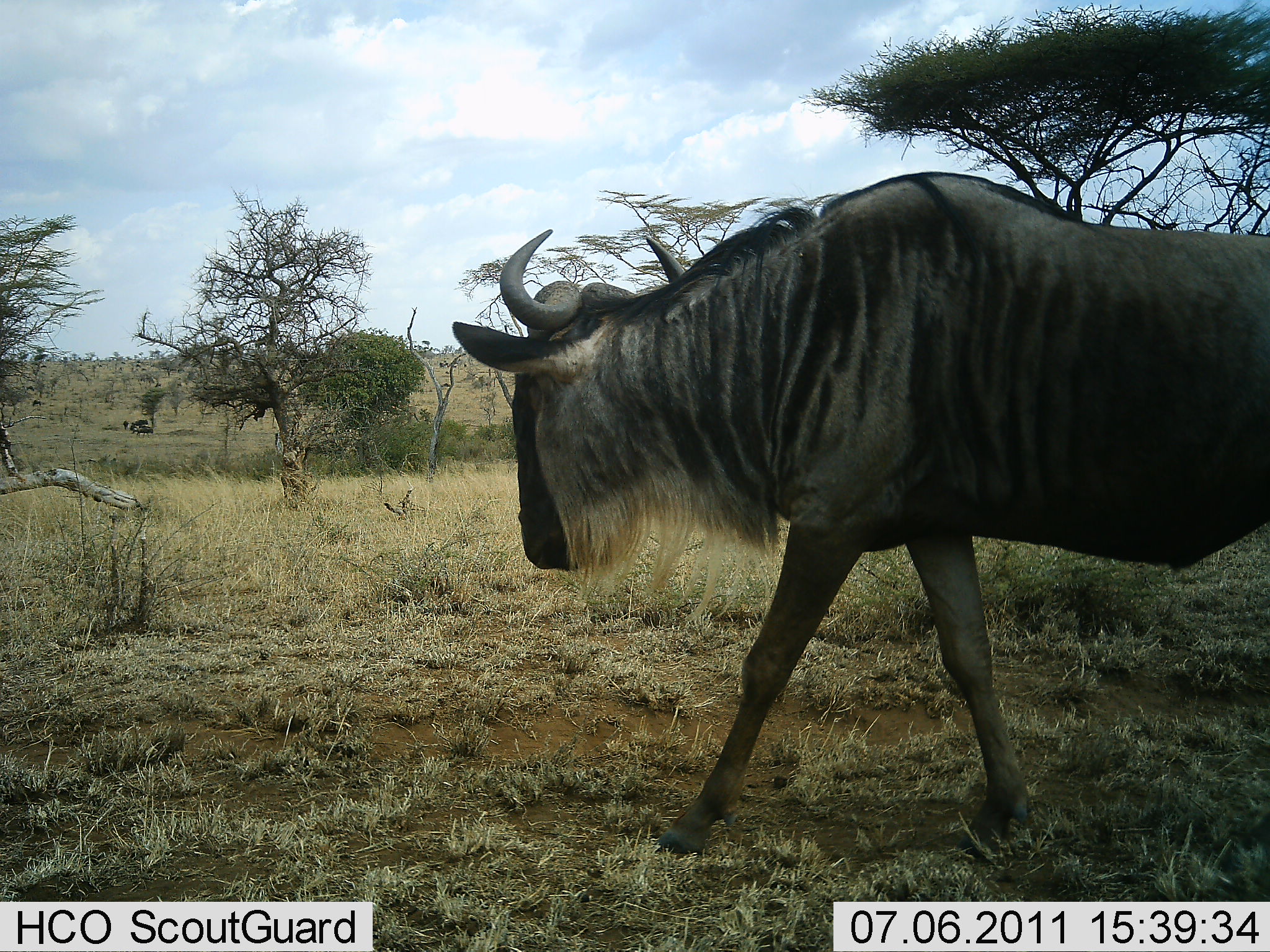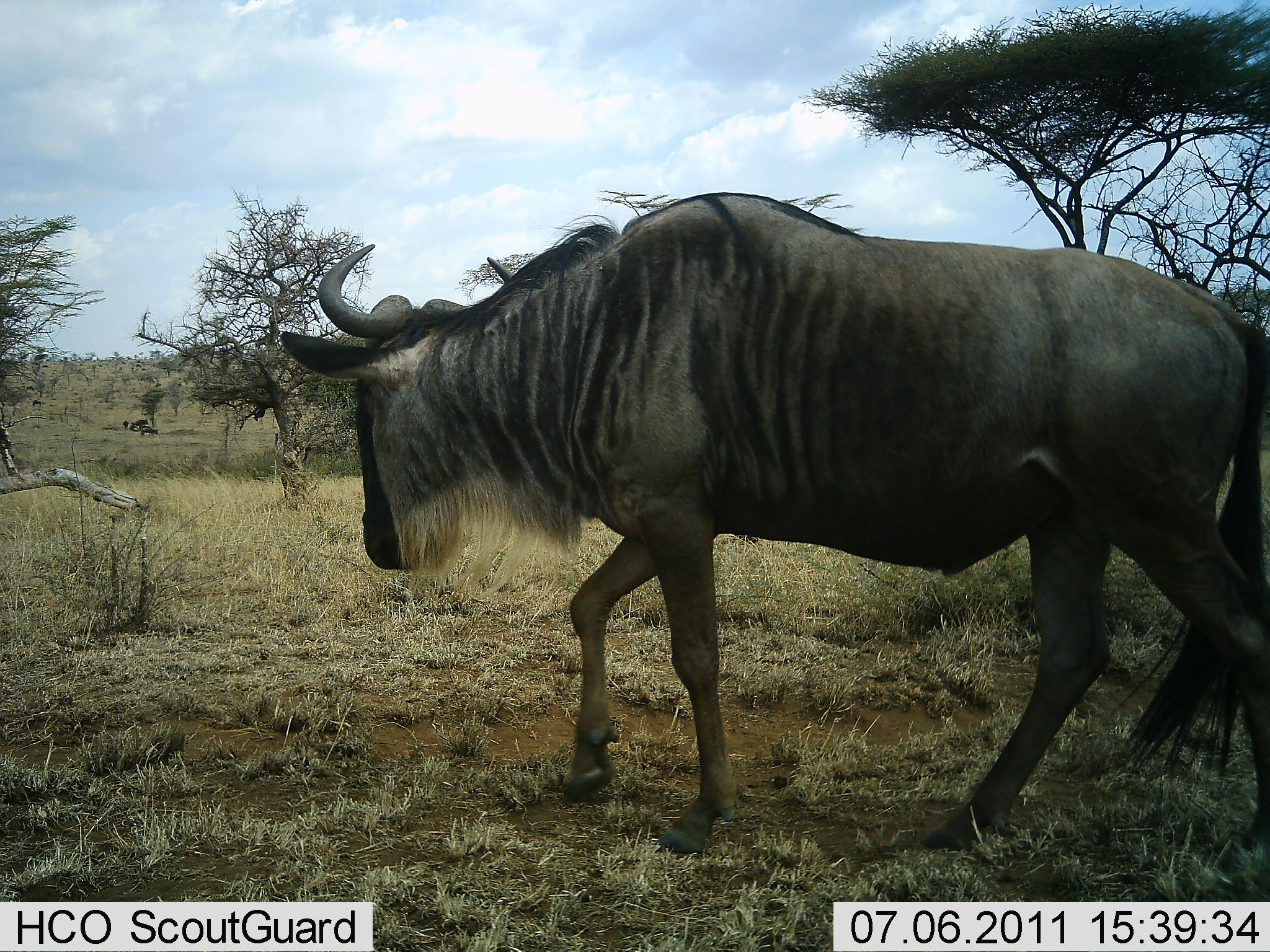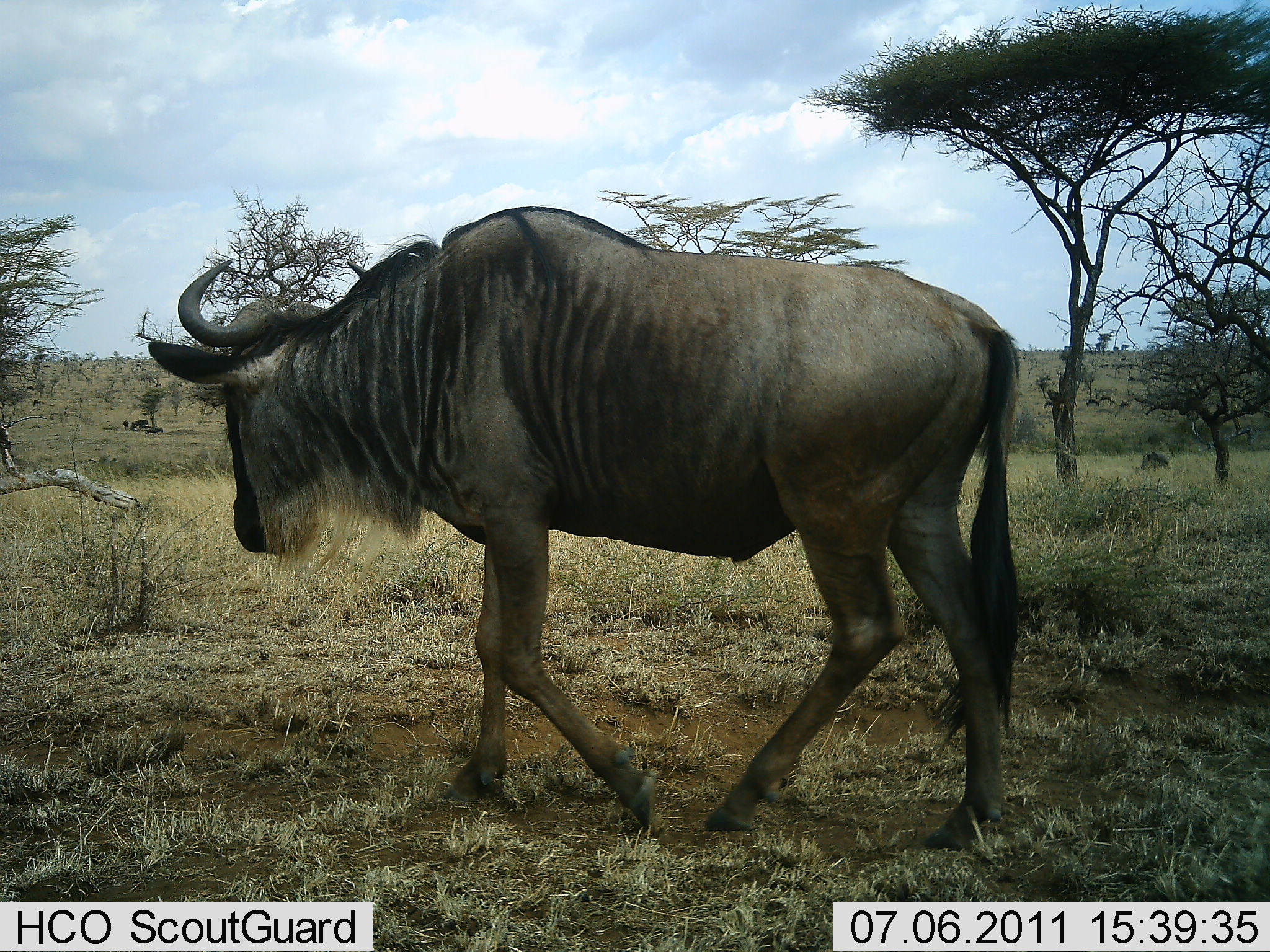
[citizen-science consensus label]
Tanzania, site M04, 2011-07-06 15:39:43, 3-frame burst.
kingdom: Animalia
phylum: Chordata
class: Mammalia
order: Artiodactyla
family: Bovidae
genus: Connochaetes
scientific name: Connochaetes taurinus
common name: blue wildebeest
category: wildebeest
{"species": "wildebeest (blue wildebeest) (Connochaetes taurinus)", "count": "1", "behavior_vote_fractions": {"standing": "15%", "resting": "8%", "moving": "100%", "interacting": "0%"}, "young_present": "0%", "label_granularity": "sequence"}